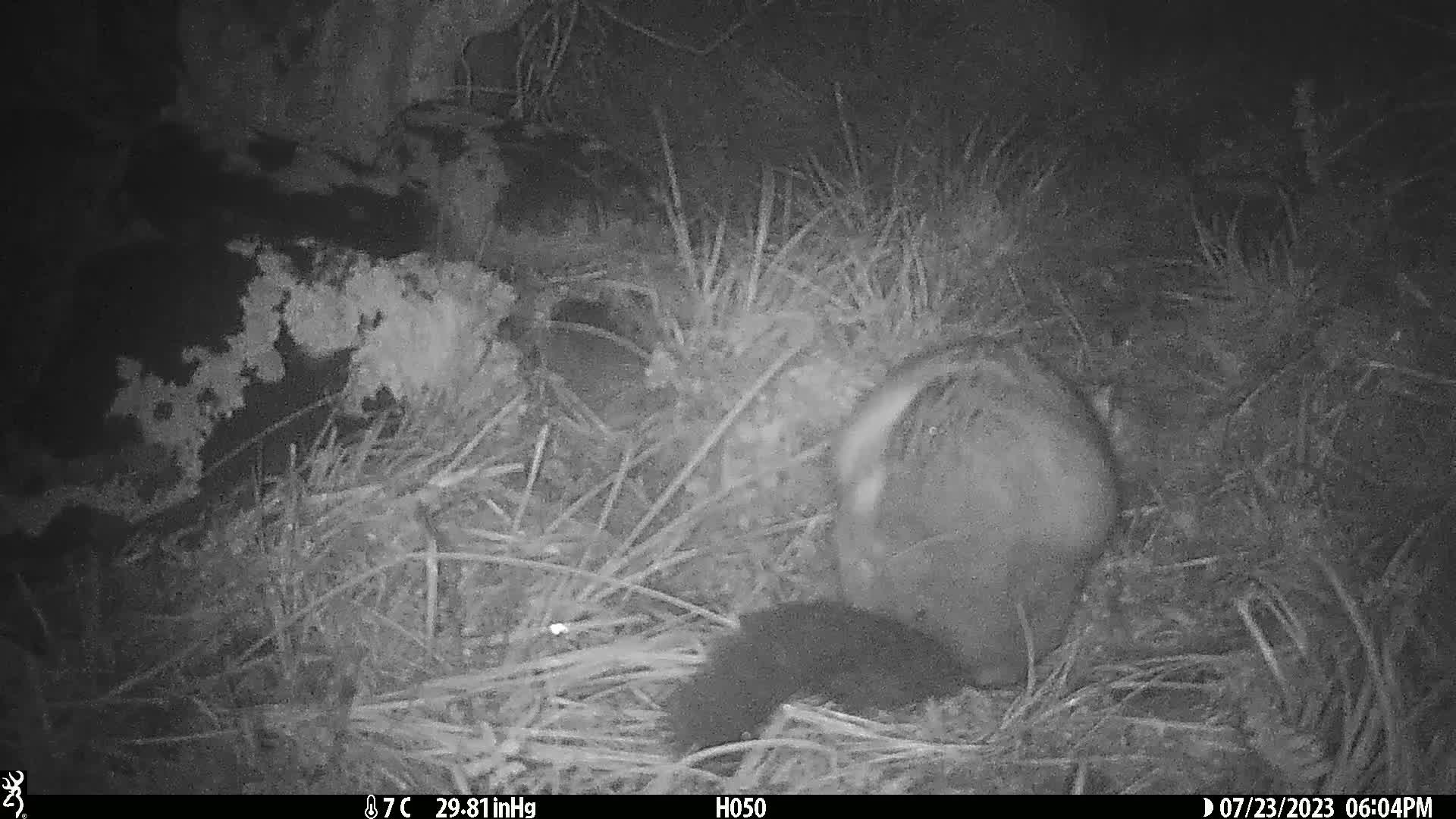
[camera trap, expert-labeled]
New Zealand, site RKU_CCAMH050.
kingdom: Animalia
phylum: Chordata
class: Mammalia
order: Diprotodontia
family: Phalangeridae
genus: Trichosurus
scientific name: Trichosurus vulpecula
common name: common brushtail possum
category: possum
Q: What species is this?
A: Possum (common brushtail possum) (Trichosurus vulpecula).